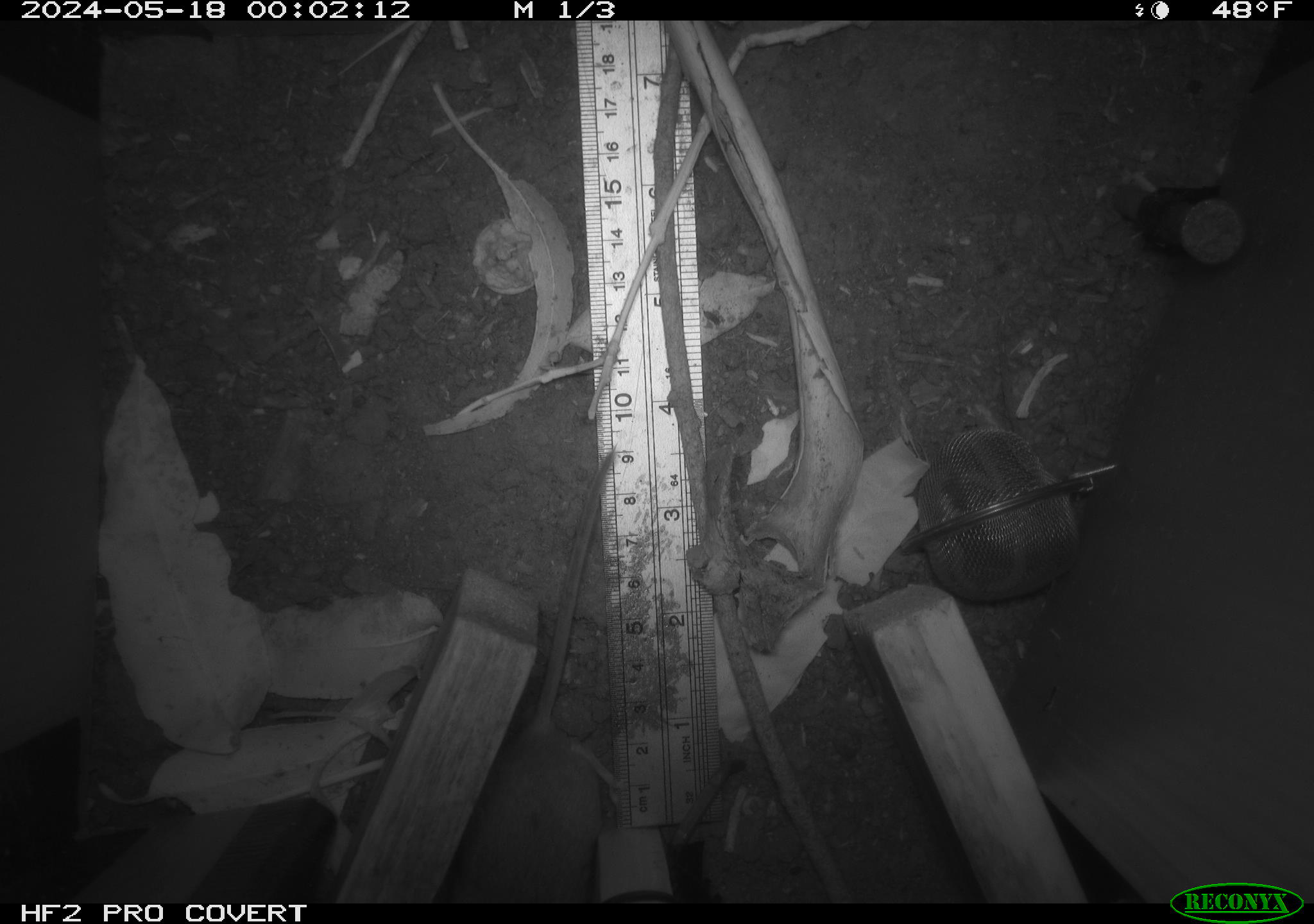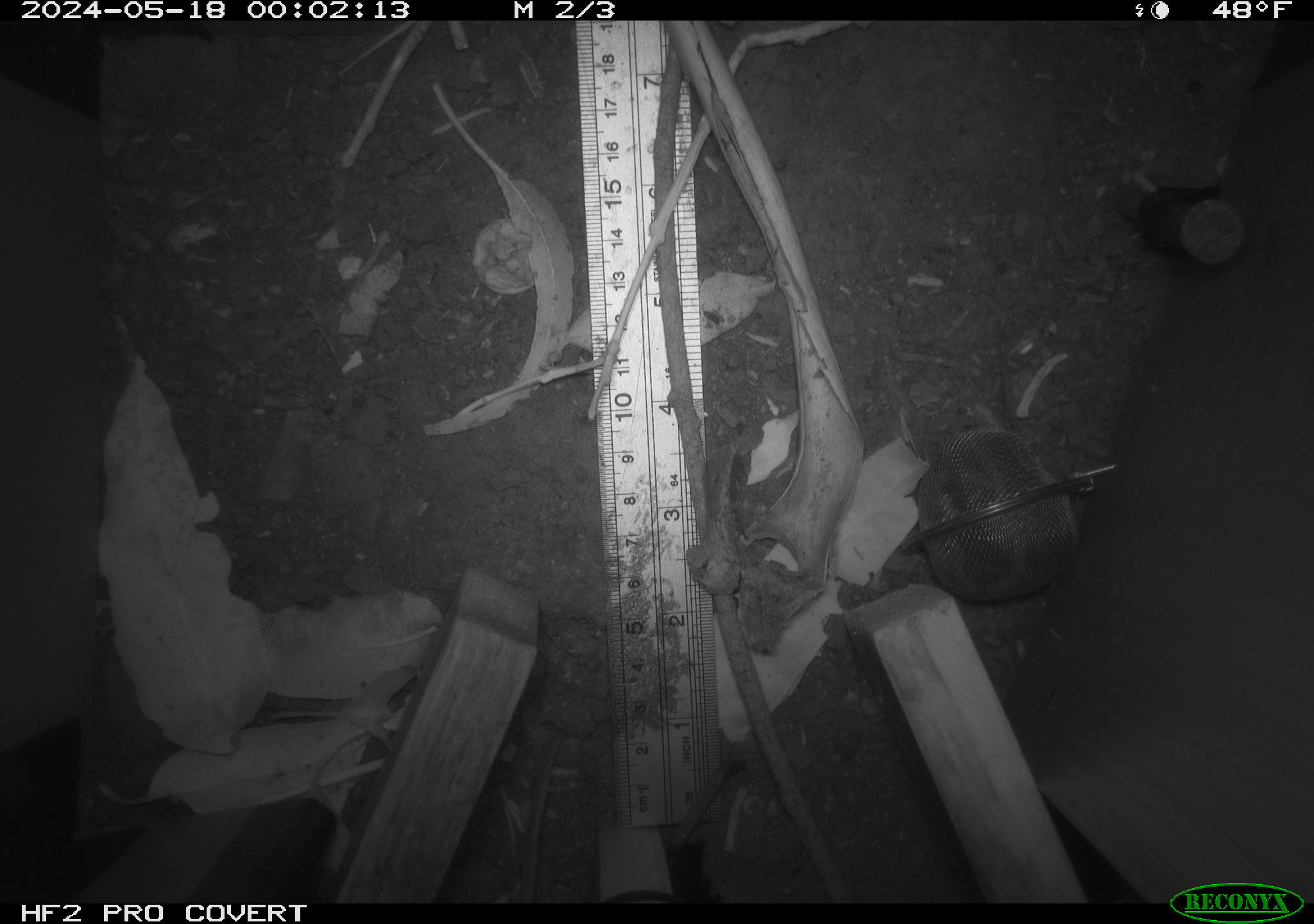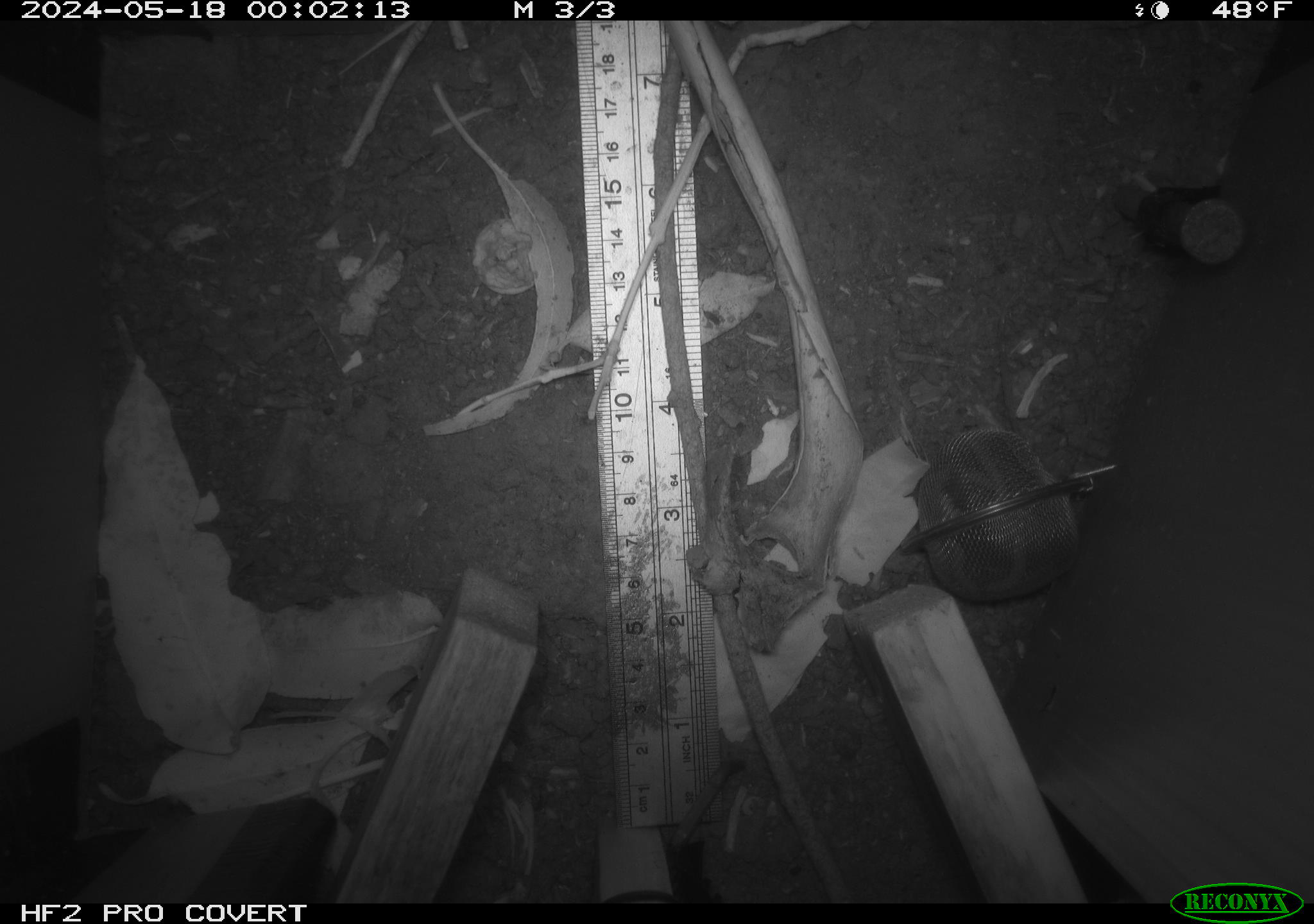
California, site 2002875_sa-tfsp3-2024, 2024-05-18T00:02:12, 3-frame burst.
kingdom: Animalia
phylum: Chordata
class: Mammalia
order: Rodentia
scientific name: Rodentia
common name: rodent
Rodent (Rodentia).